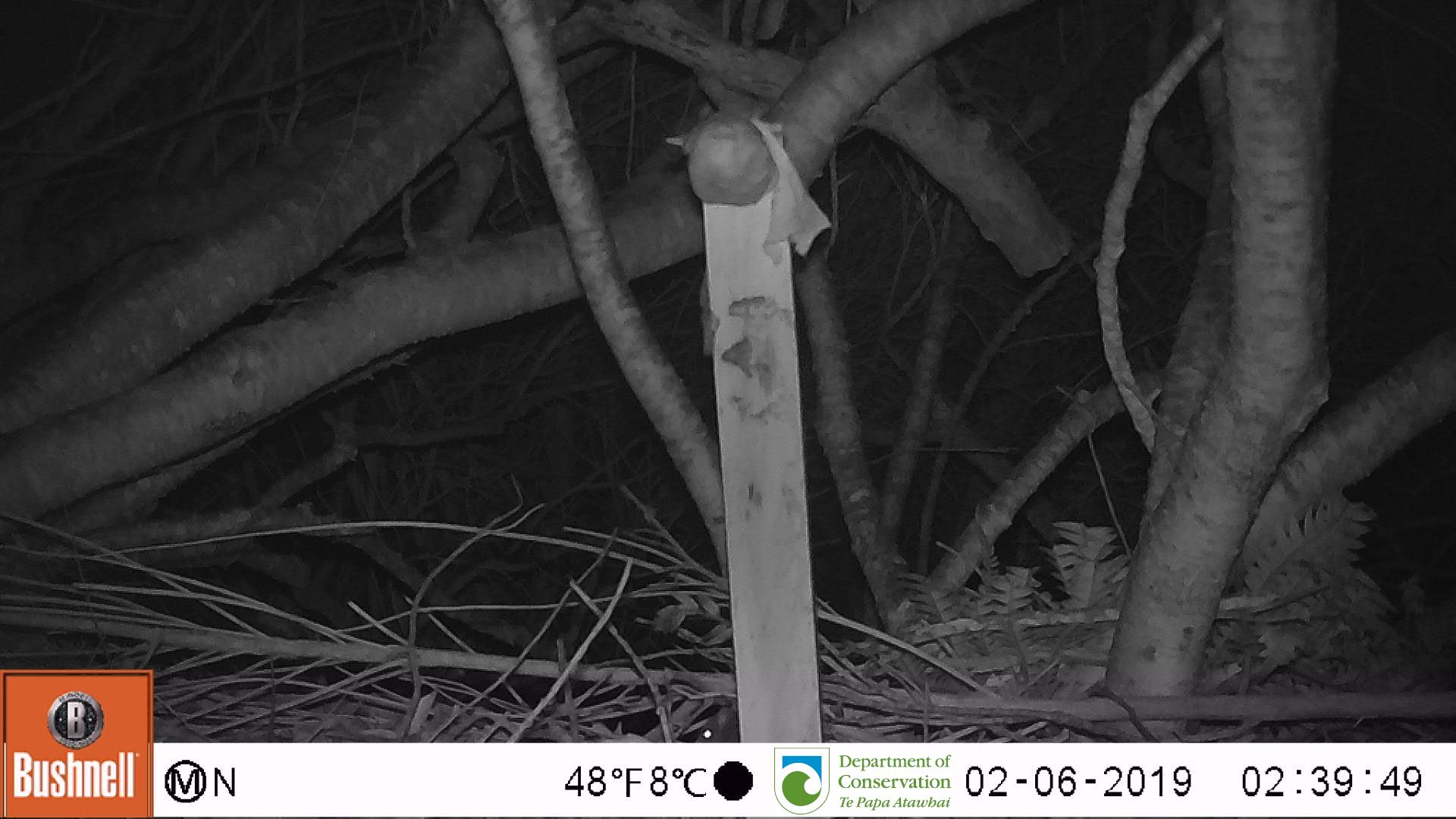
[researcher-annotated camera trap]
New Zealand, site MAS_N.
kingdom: Animalia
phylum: Chordata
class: Mammalia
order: Rodentia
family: Muridae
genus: Mus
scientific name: Mus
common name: mouse